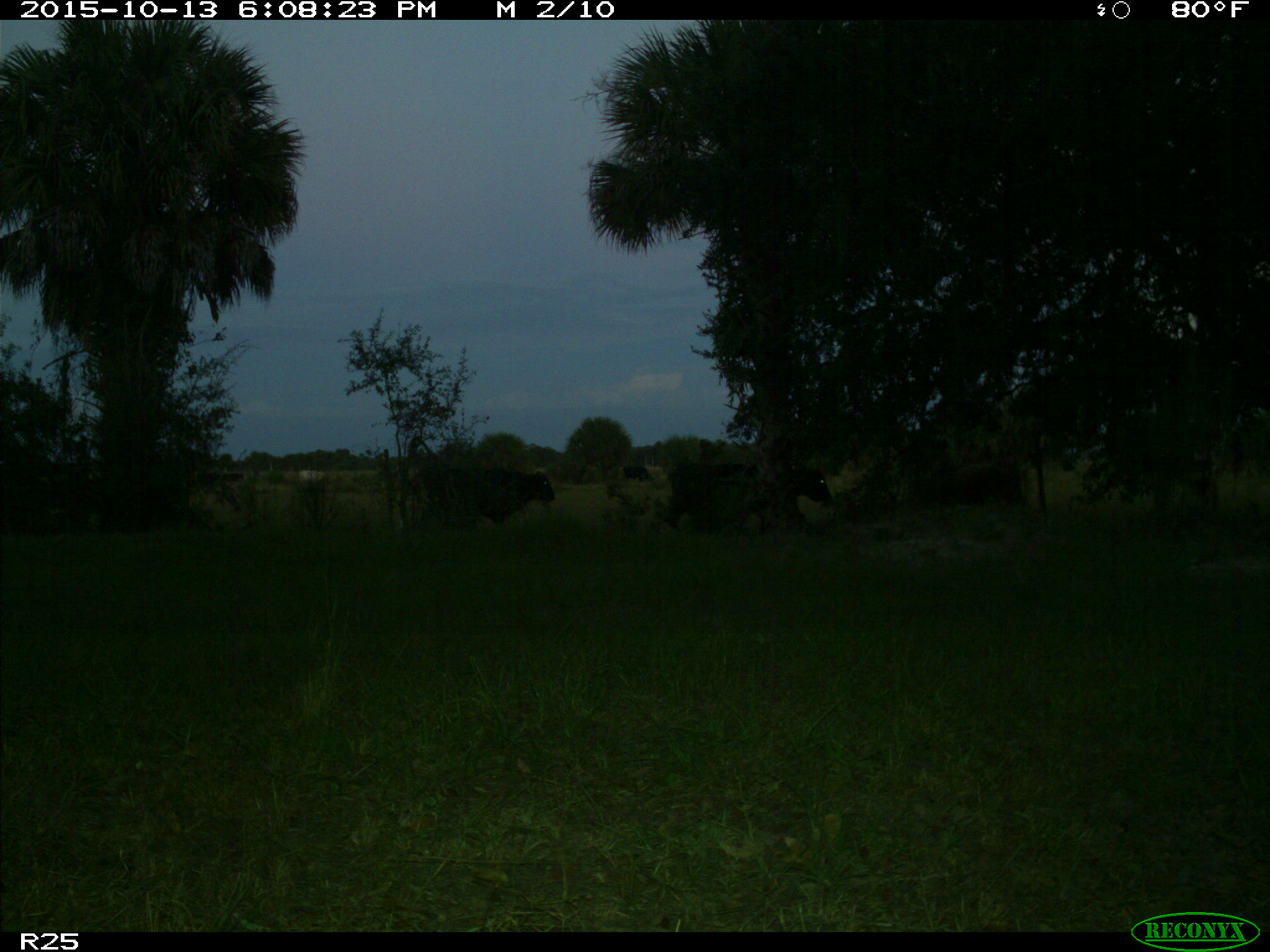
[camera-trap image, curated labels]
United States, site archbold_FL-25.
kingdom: Animalia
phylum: Chordata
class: Mammalia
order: Artiodactyla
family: Bovidae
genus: Bos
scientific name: Bos taurus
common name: domestic cow